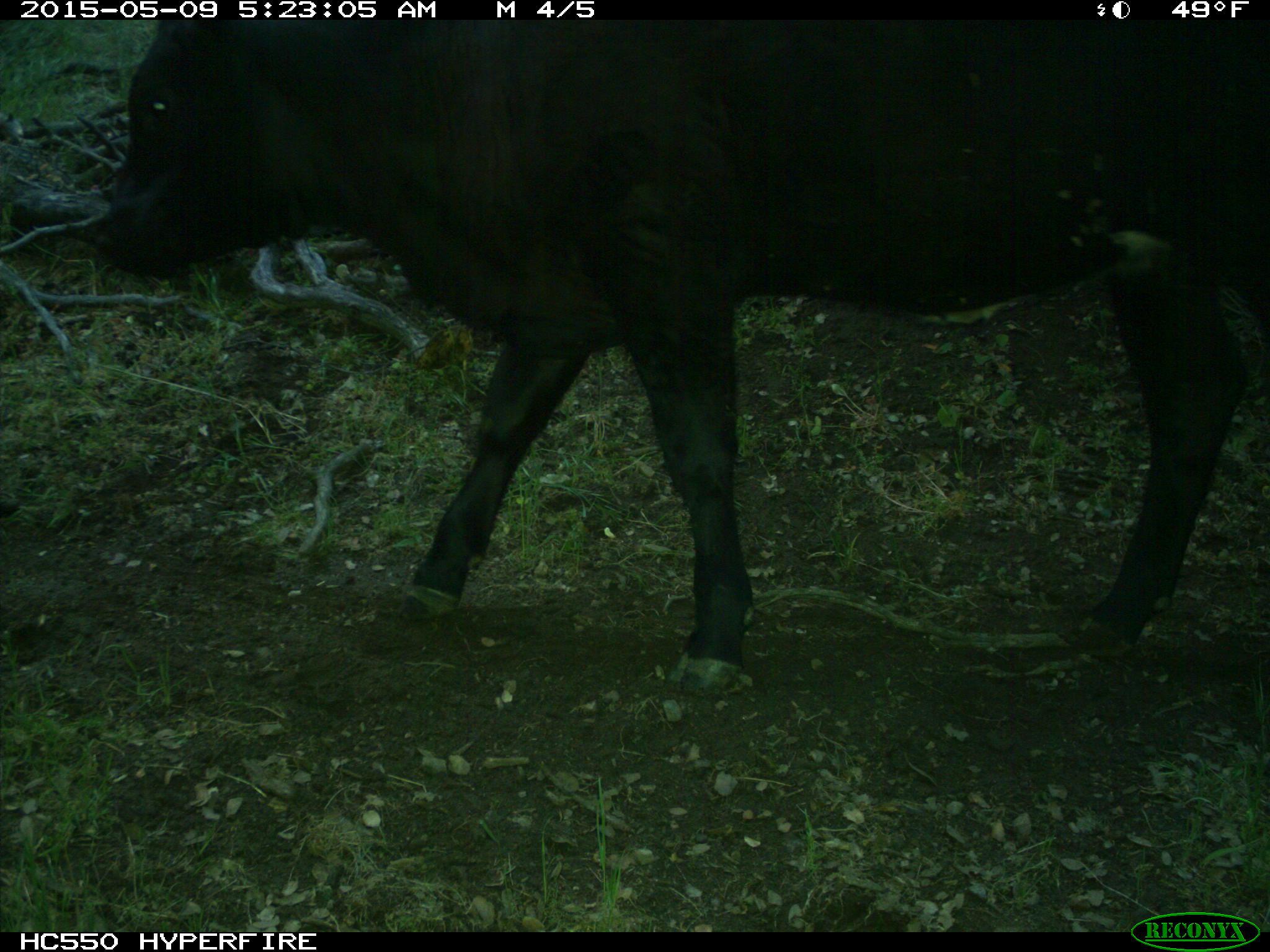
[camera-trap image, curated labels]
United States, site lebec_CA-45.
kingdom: Animalia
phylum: Chordata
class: Mammalia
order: Artiodactyla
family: Bovidae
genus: Bos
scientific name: Bos taurus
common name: domestic cow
Bos taurus (domestic cow).